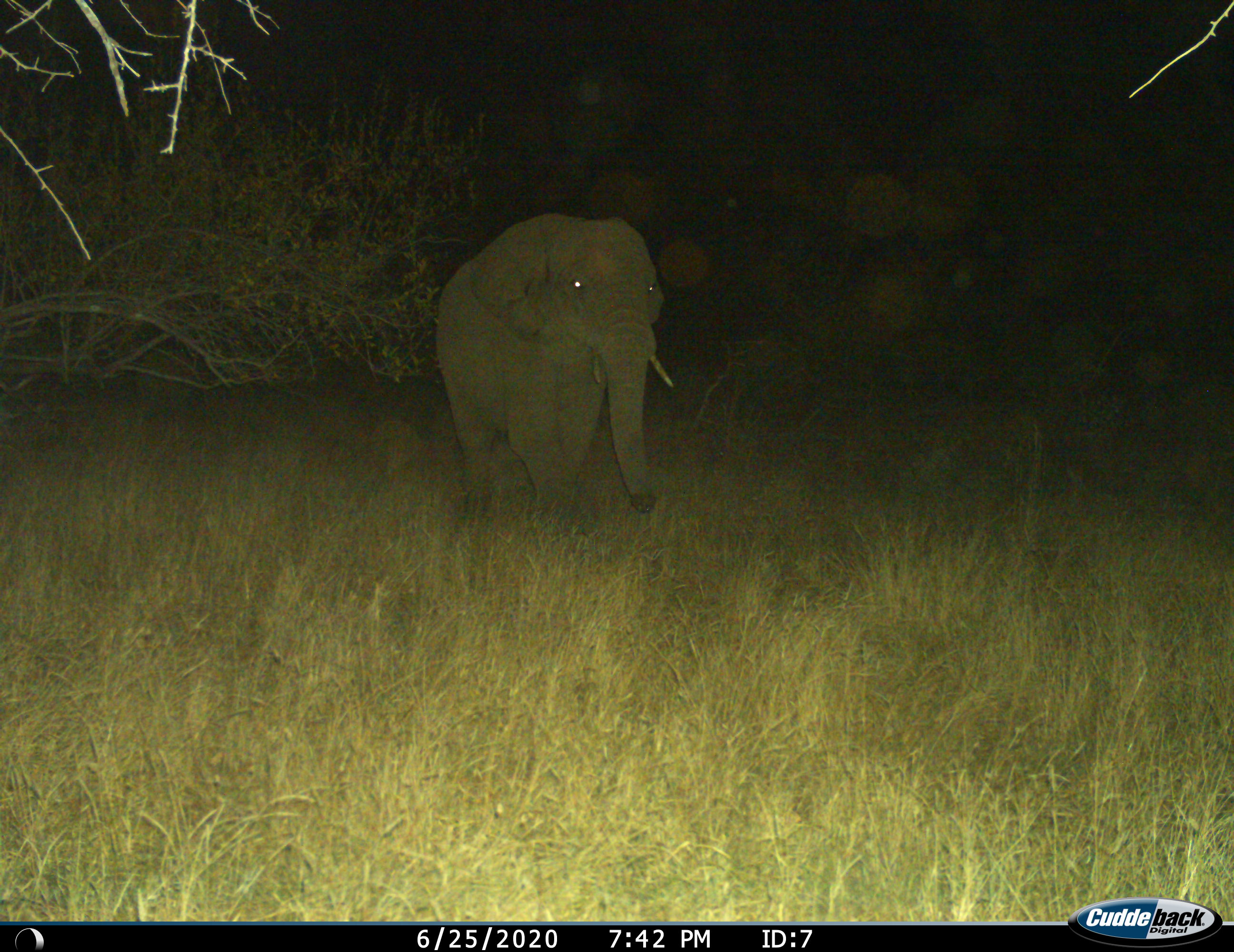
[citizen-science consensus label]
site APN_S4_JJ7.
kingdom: Animalia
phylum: Chordata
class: Mammalia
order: Proboscidea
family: Elephantidae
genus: Loxodonta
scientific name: Loxodonta africana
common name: african bush elephant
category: elephant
Elephant (african bush elephant) (Loxodonta africana), count 1. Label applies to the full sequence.